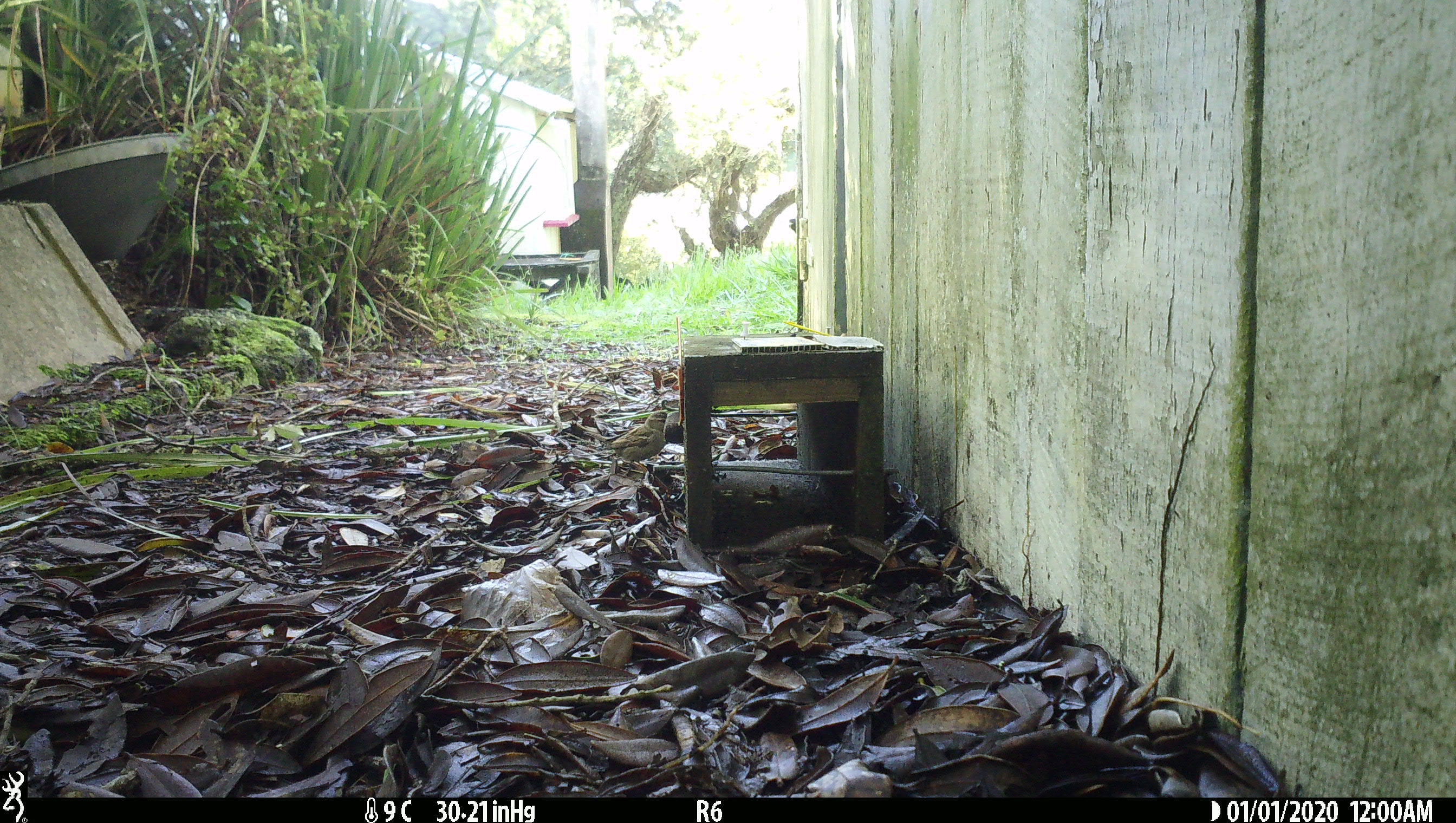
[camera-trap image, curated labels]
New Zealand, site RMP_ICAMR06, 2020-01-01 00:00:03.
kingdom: Animalia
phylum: Chordata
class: Aves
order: Passeriformes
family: Passeridae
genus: Passer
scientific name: Passer domesticus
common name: house sparrow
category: sparrow